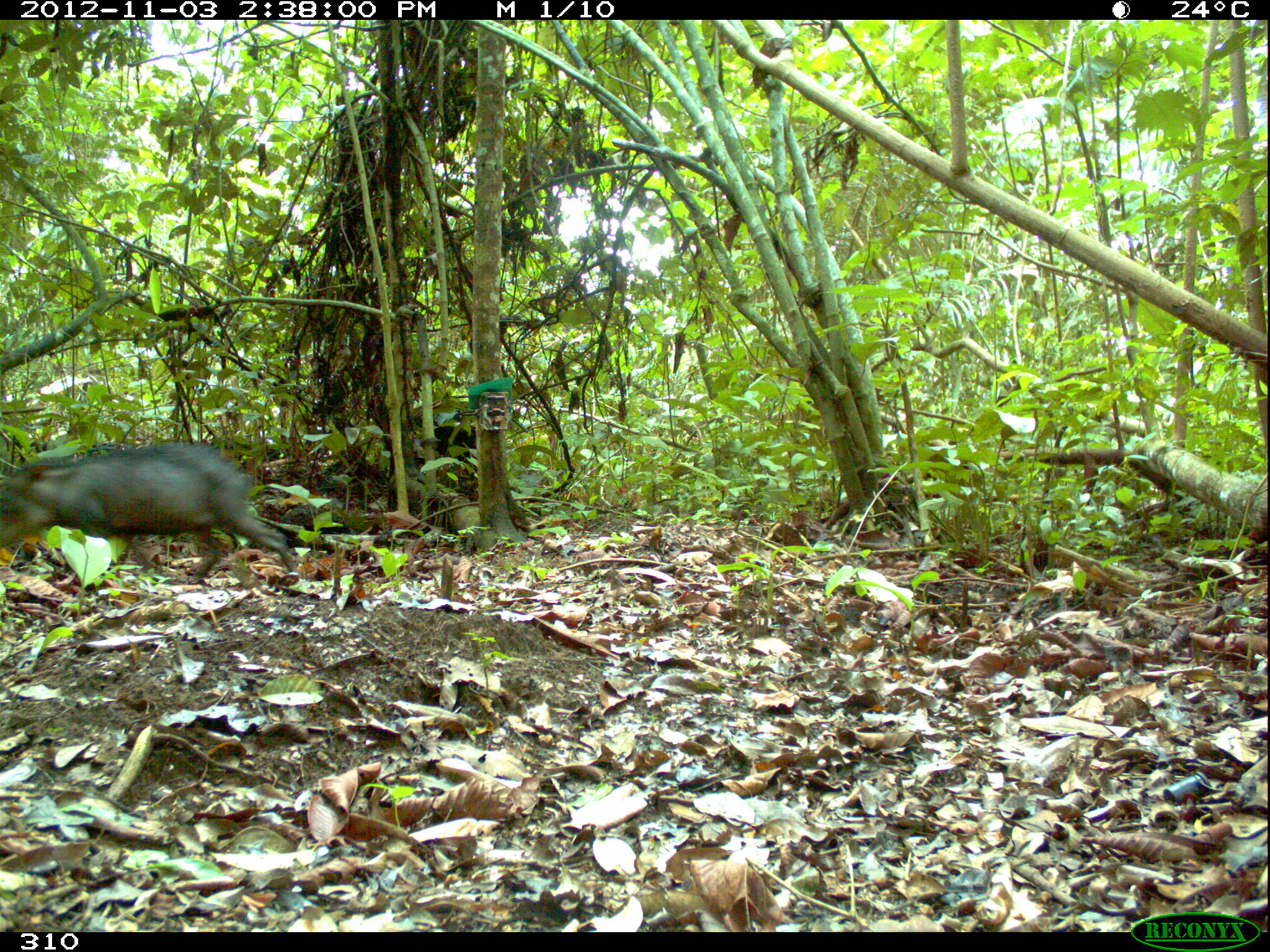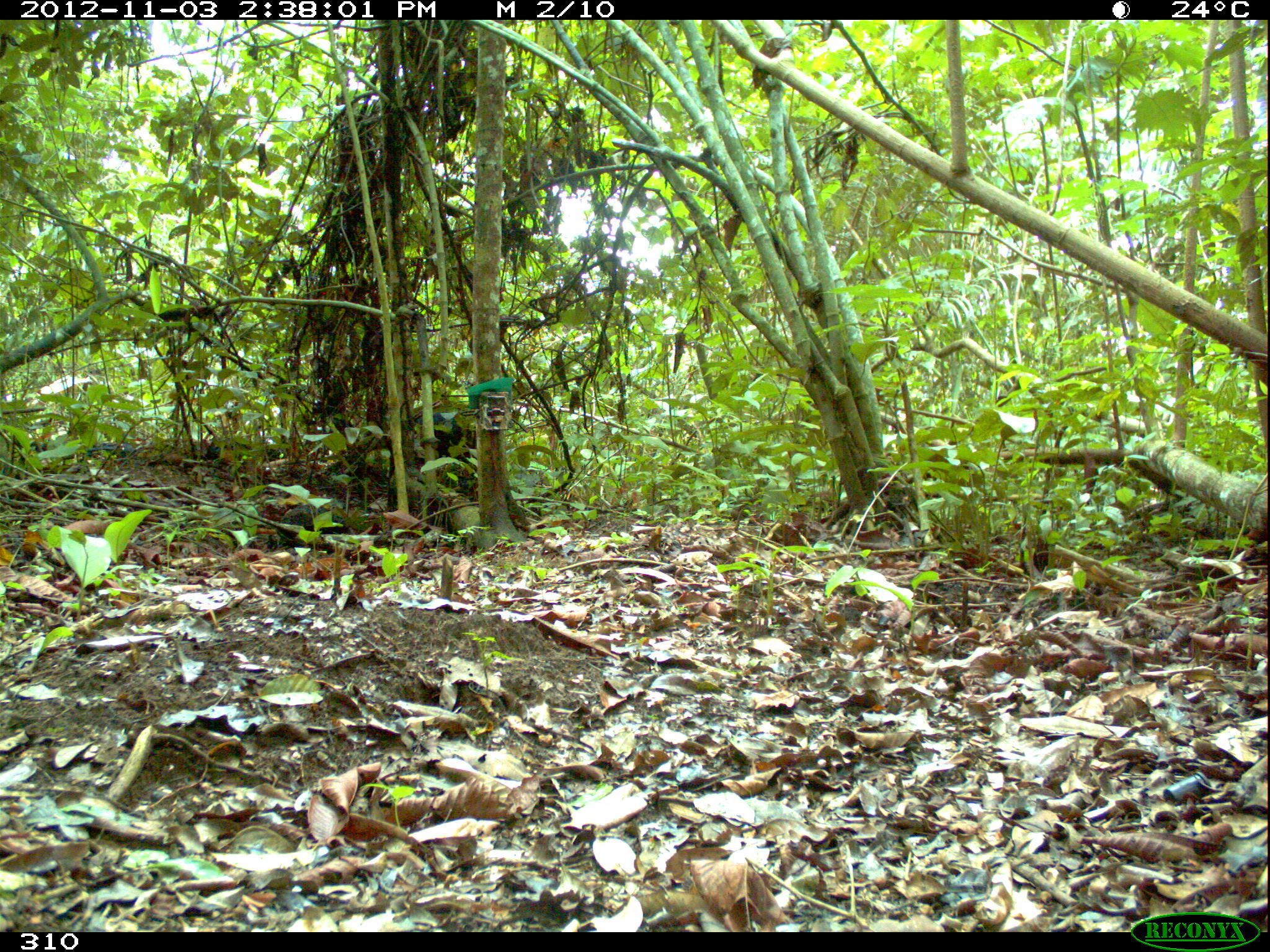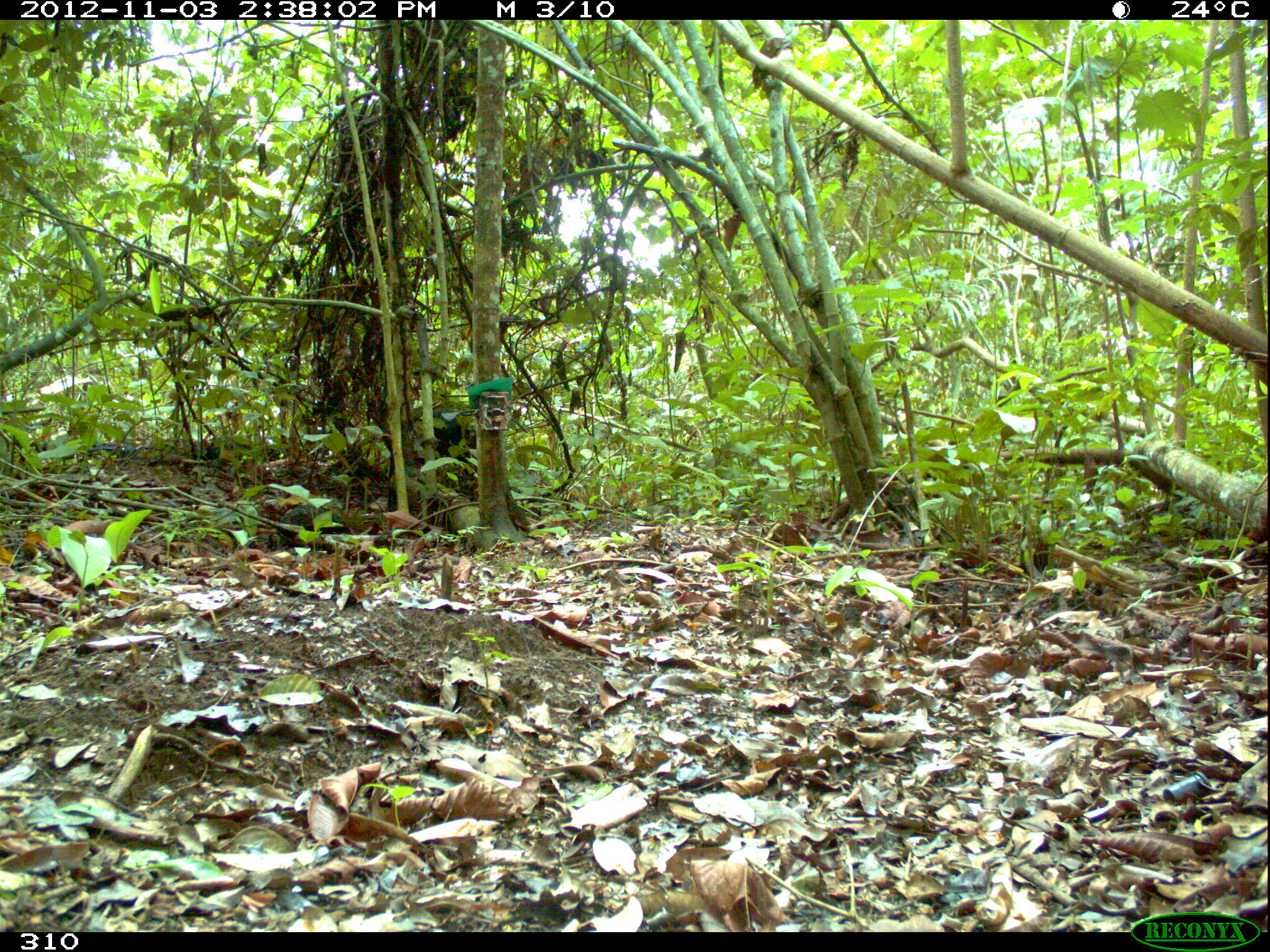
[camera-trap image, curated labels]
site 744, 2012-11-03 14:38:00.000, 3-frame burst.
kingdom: Animalia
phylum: Chordata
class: Mammalia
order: Artiodactyla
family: Tayassuidae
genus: Tayassu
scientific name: Tayassu pecari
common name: white-lipped peccary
Tayassu pecari (white-lipped peccary).